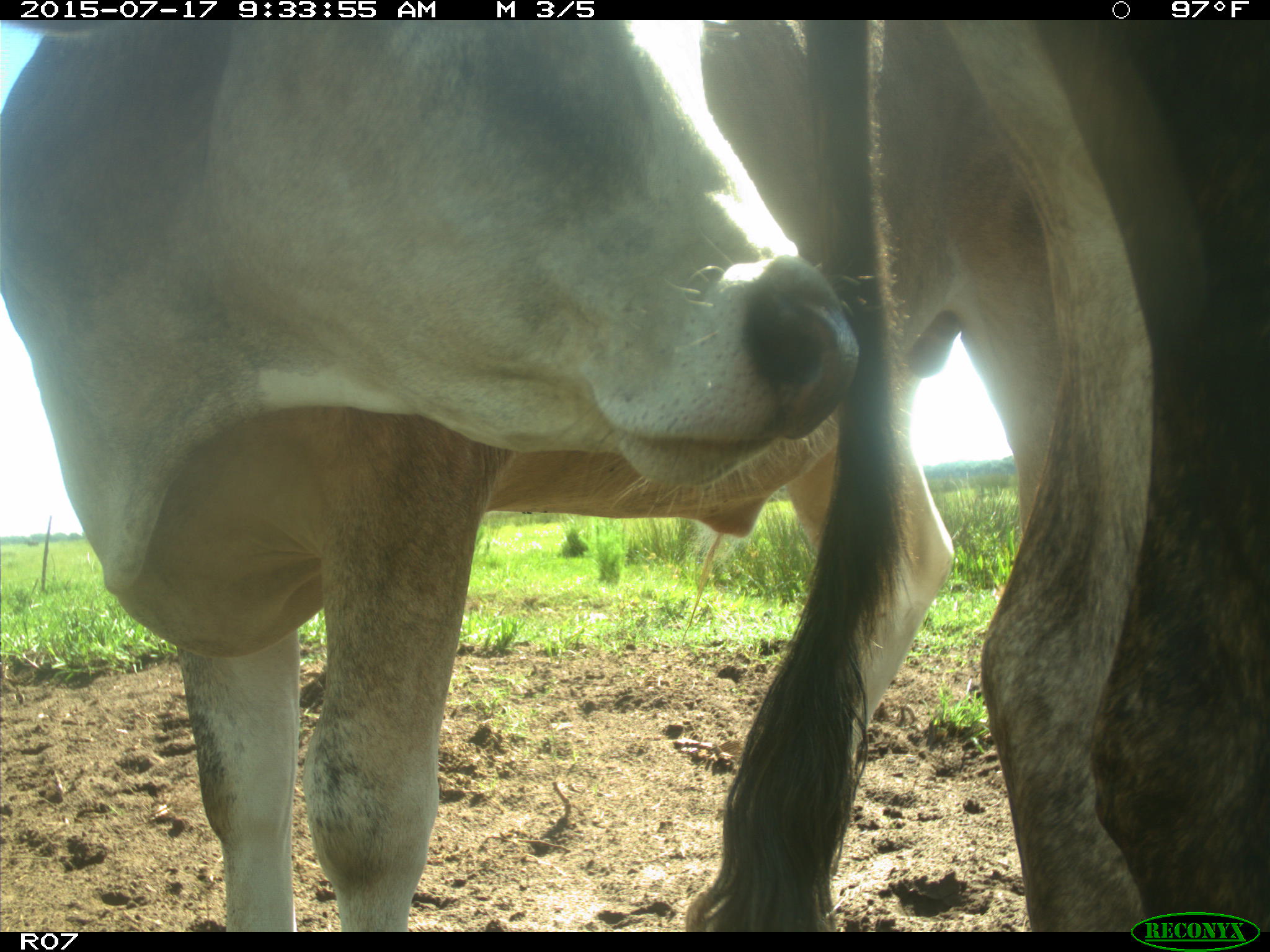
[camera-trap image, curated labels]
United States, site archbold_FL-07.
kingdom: Animalia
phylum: Chordata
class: Mammalia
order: Artiodactyla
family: Bovidae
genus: Bos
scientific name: Bos taurus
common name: domestic cow